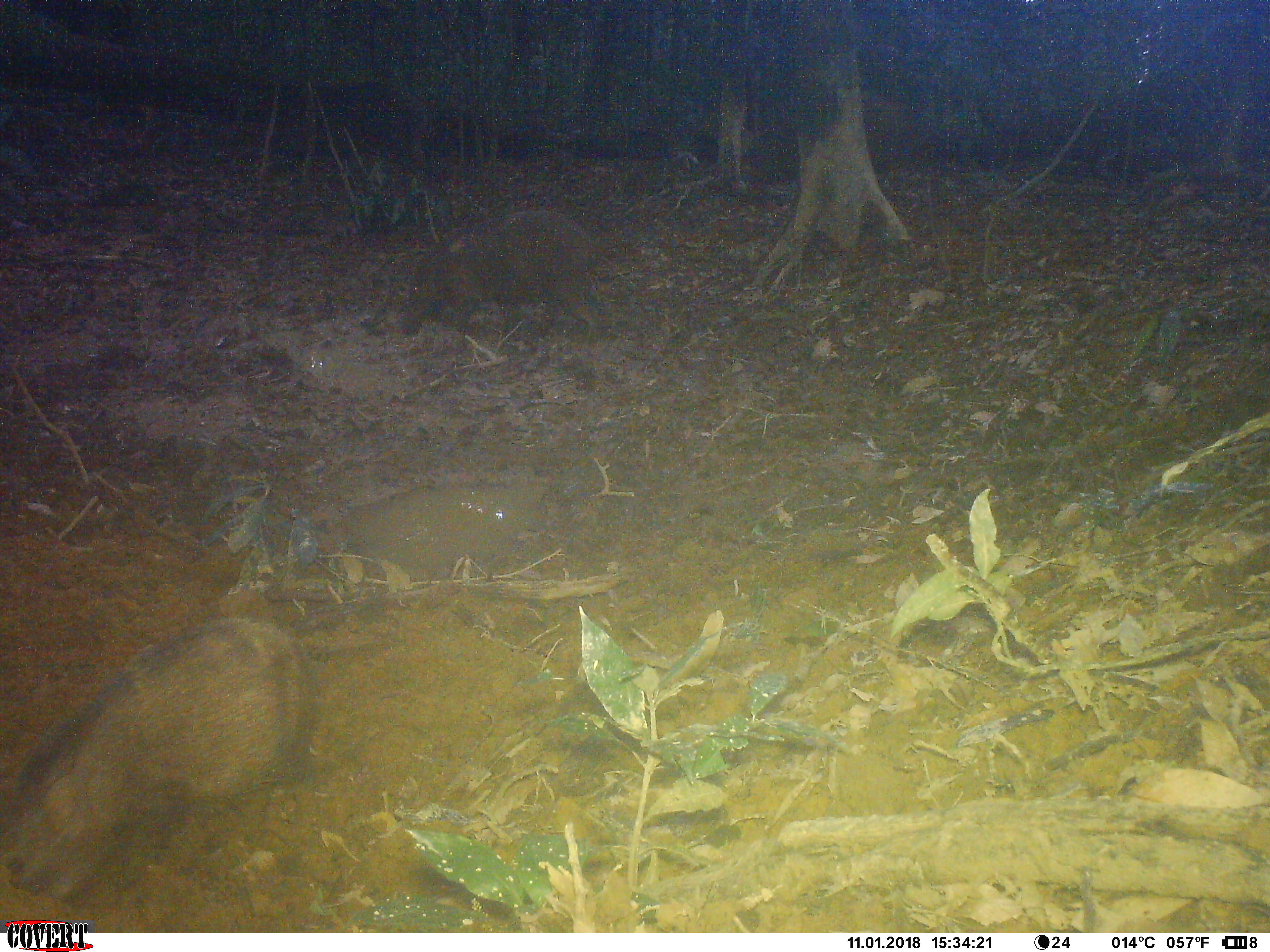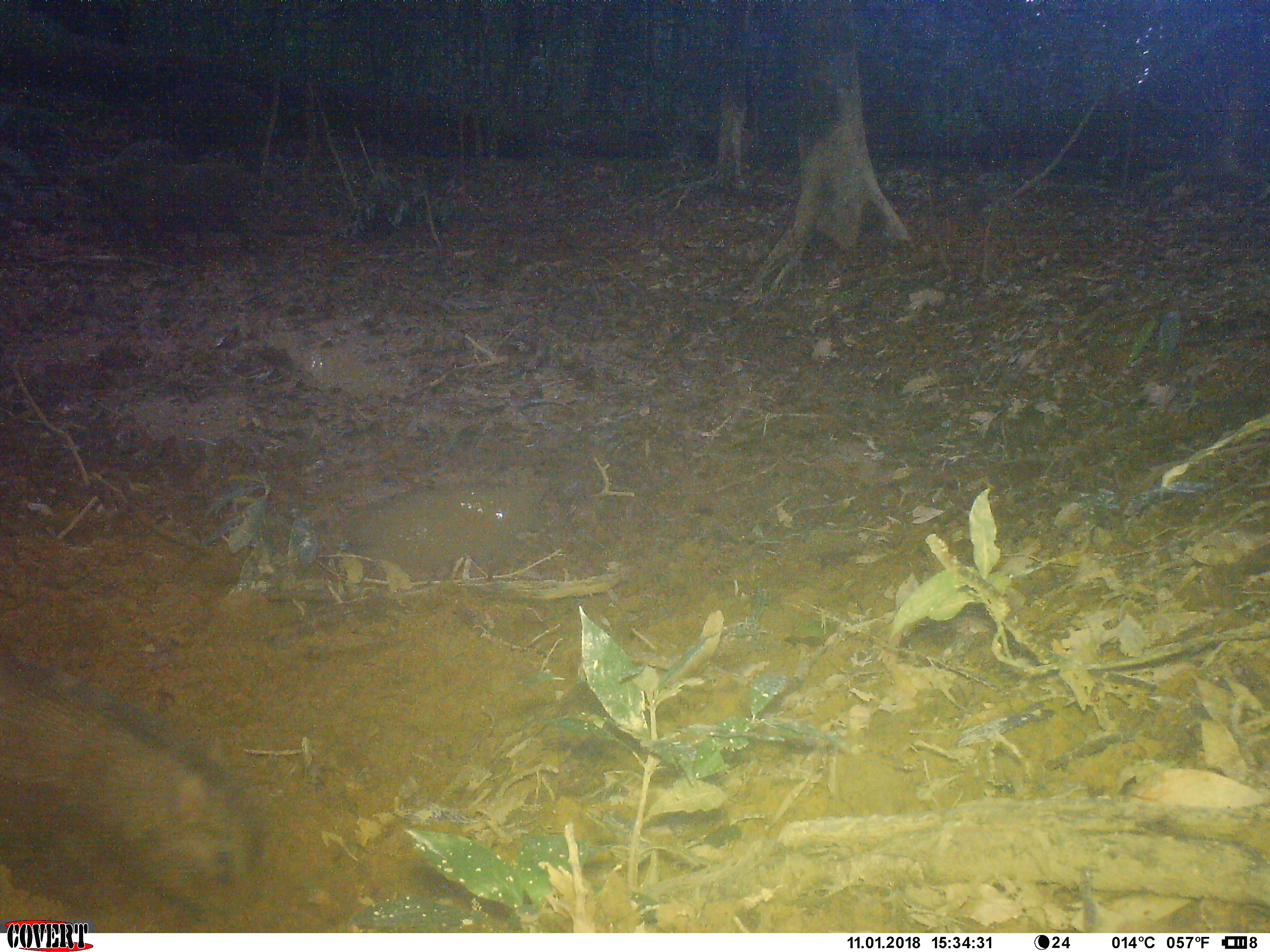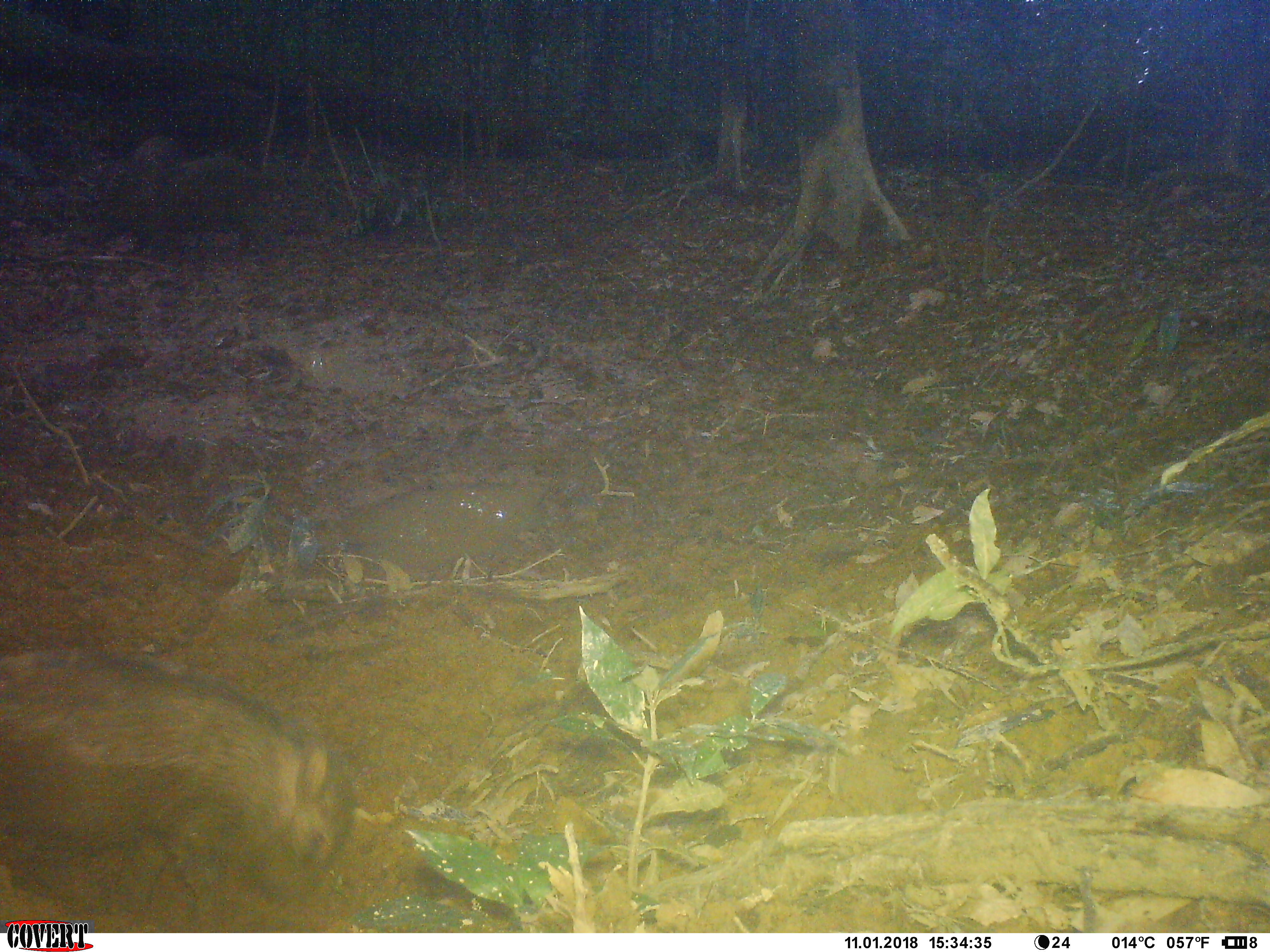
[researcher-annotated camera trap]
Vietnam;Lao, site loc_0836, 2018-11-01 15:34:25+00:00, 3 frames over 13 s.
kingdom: Animalia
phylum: Chordata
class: Mammalia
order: Artiodactyla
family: Suidae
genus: Sus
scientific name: Sus scrofa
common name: eurasian wild pig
Eurasian wild pig (Sus scrofa). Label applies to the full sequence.